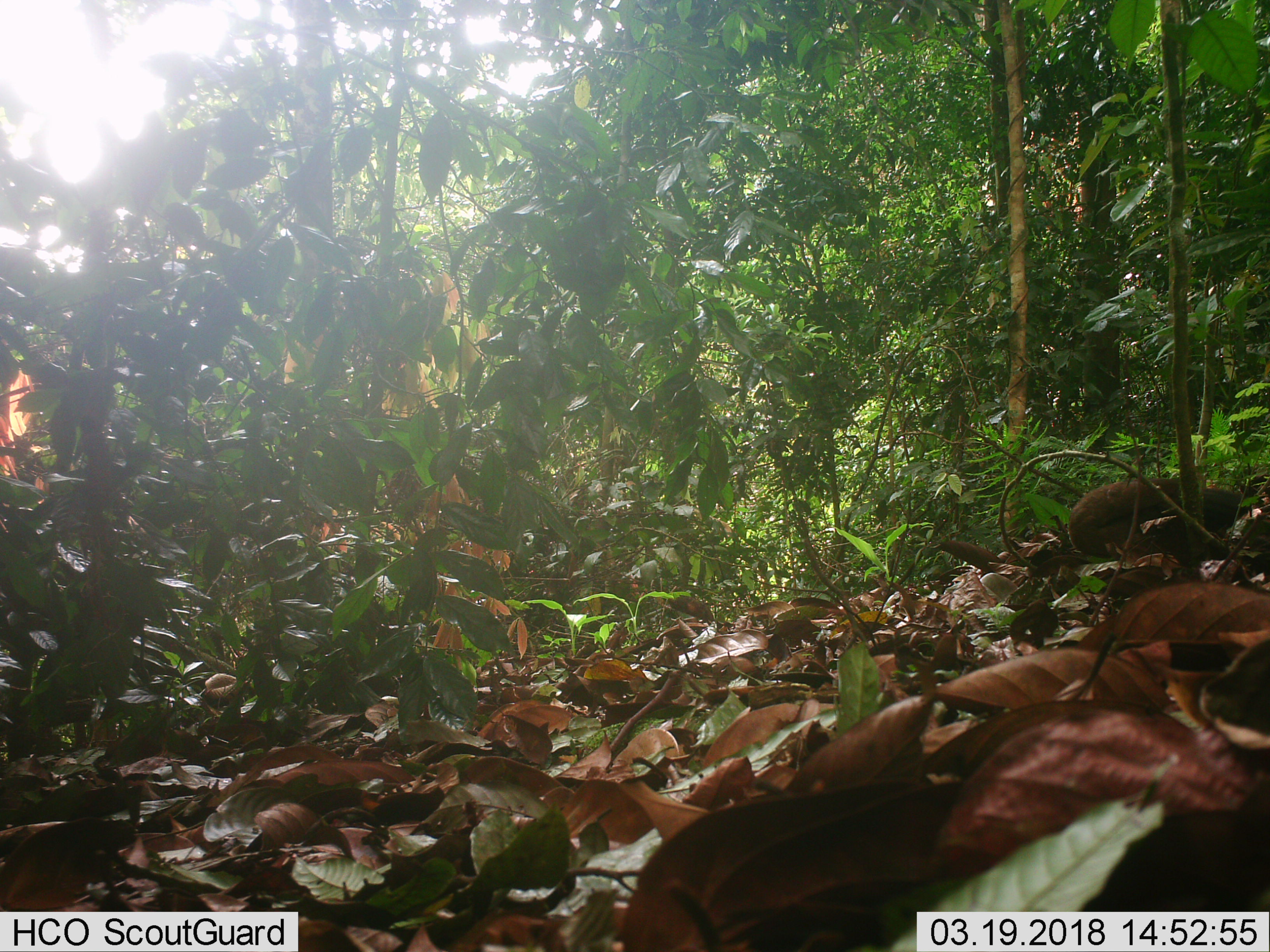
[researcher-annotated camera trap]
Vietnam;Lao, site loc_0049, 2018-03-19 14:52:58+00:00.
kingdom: Animalia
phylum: Chordata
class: Aves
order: Galliformes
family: Phasianidae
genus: Gallus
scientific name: Gallus gallus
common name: red junglefowl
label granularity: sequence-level